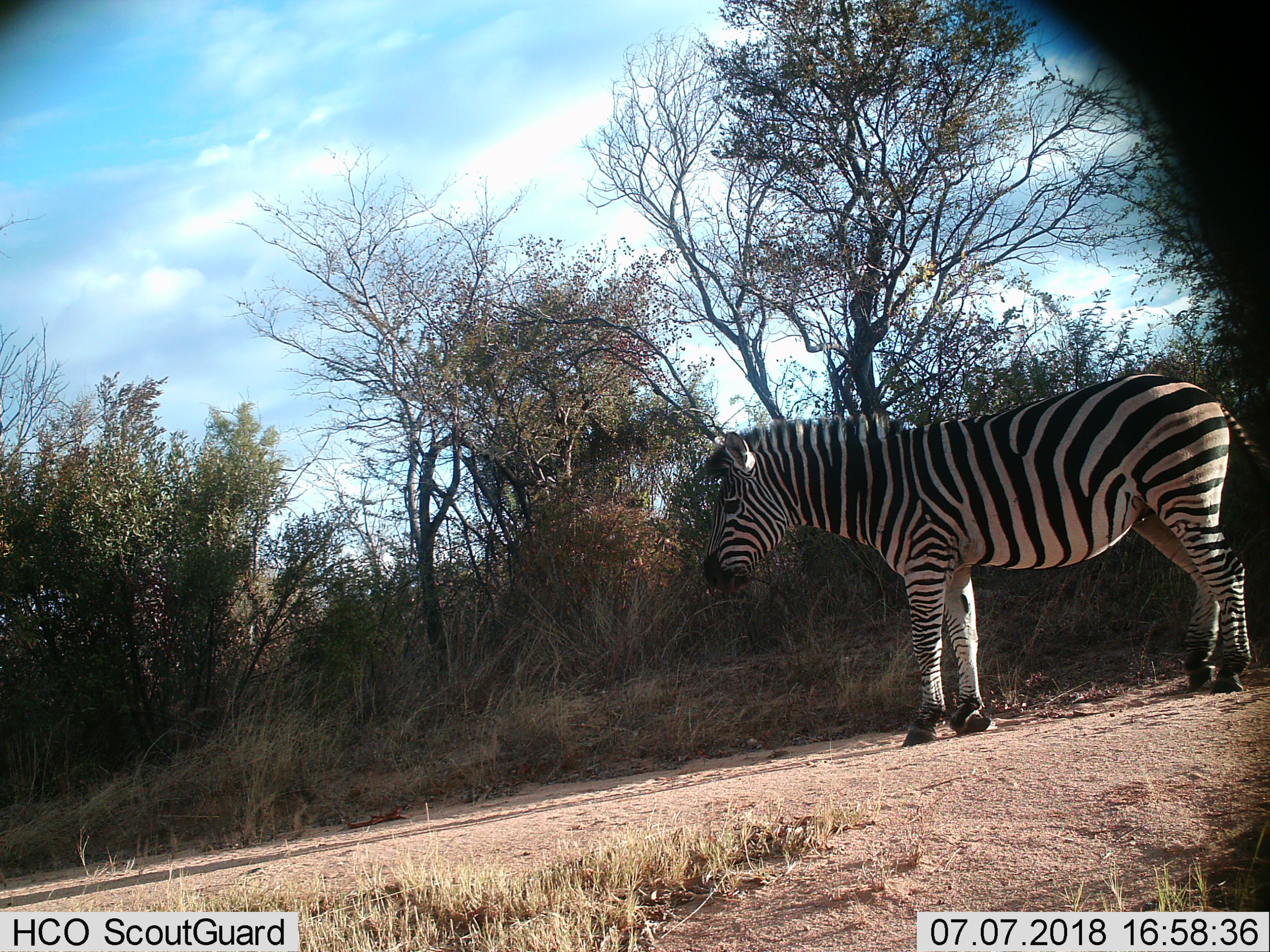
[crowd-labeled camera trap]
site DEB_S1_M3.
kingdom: Animalia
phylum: Chordata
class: Mammalia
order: Perissodactyla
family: Equidae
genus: Equus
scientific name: Equus quagga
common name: plains zebra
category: zebraplains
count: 1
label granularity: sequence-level